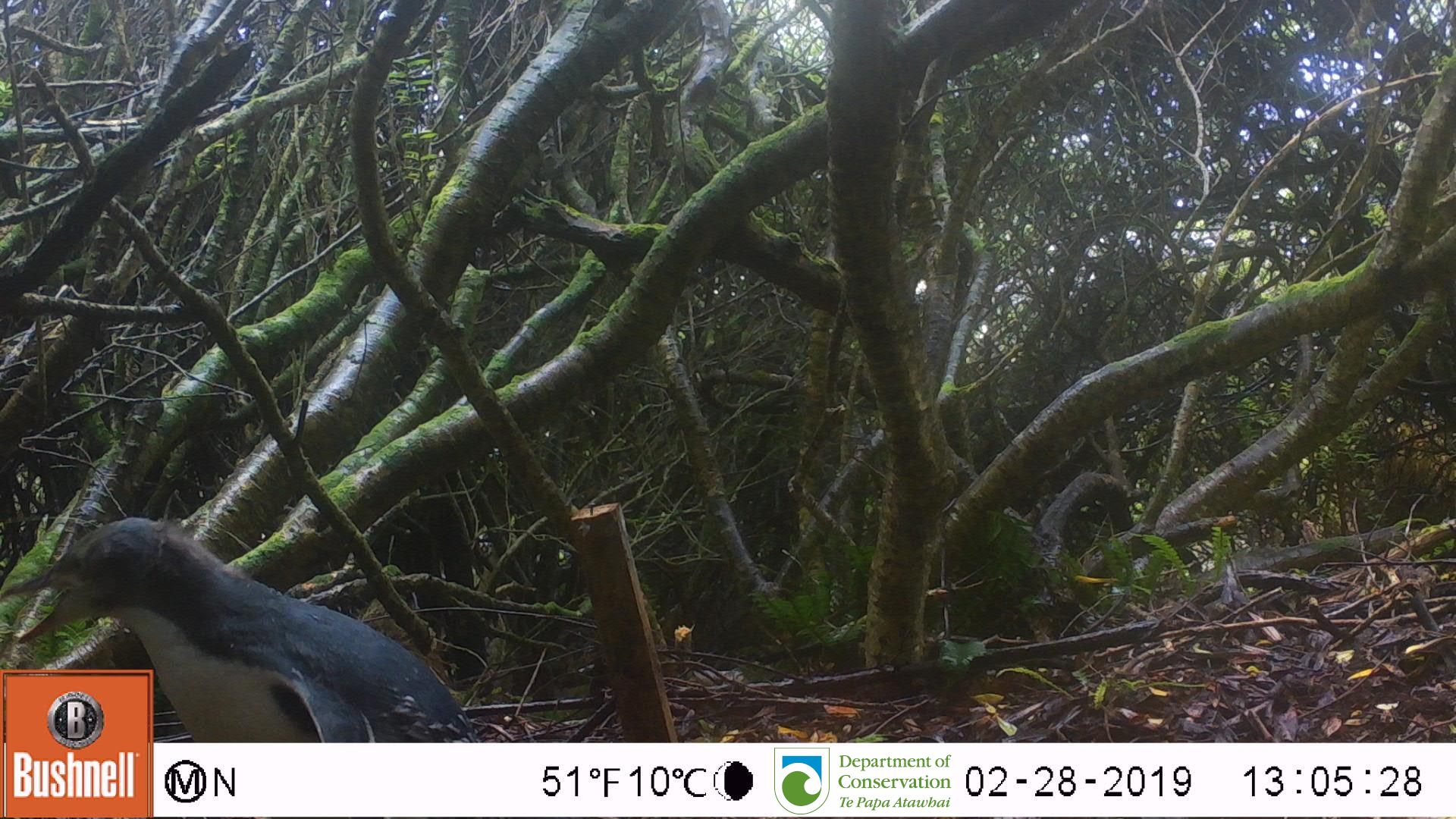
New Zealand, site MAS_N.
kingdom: Animalia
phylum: Chordata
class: Aves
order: Sphenisciformes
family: Spheniscidae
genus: Megadyptes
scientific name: Megadyptes antipodes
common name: yellow-eyed penguin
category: yellow eyed penguin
Yellow eyed penguin (yellow-eyed penguin) (Megadyptes antipodes).